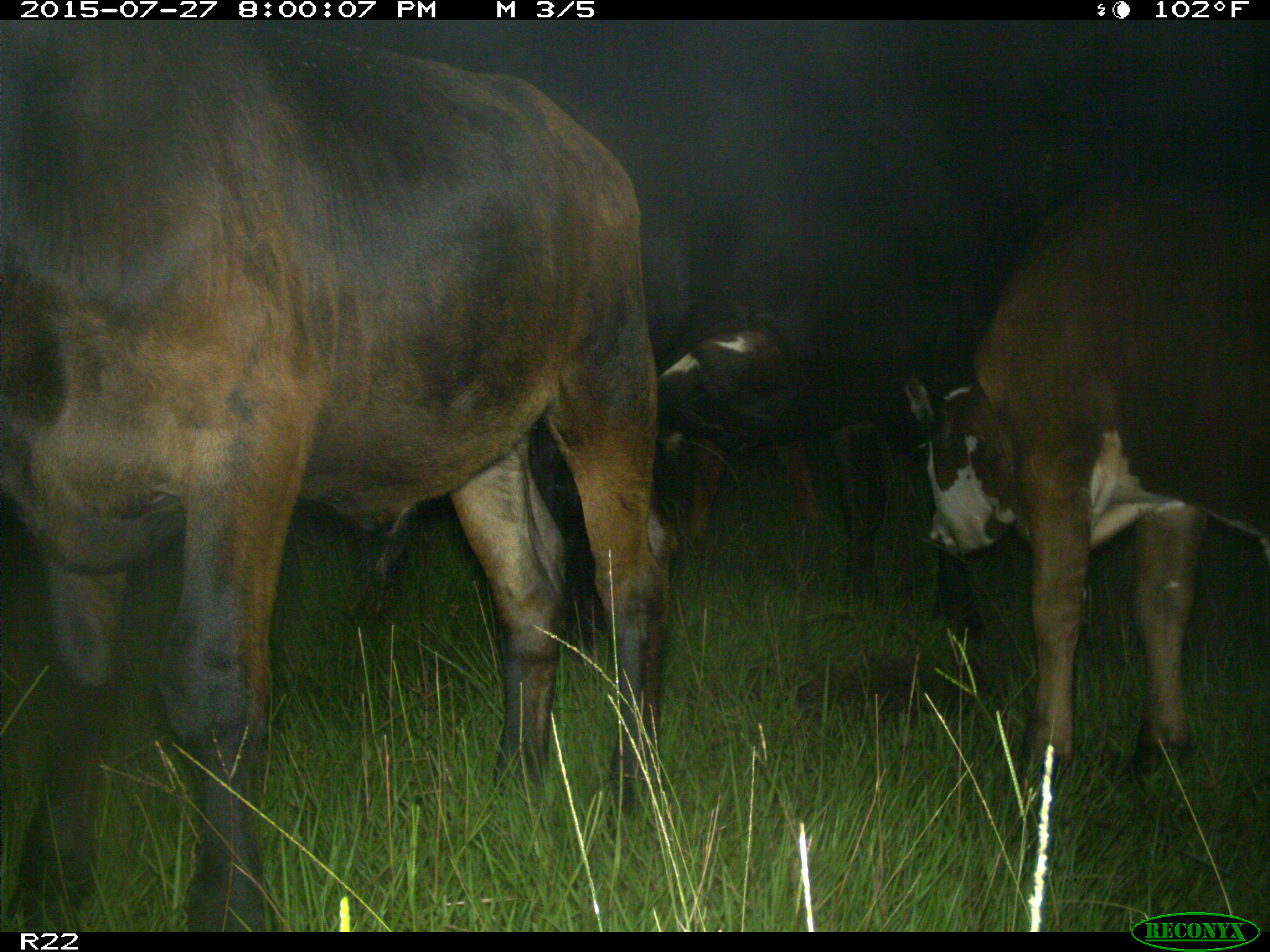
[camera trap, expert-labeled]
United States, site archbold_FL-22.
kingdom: Animalia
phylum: Chordata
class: Mammalia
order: Artiodactyla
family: Bovidae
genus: Bos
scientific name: Bos taurus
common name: domestic cow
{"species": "Bos taurus (domestic cow)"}